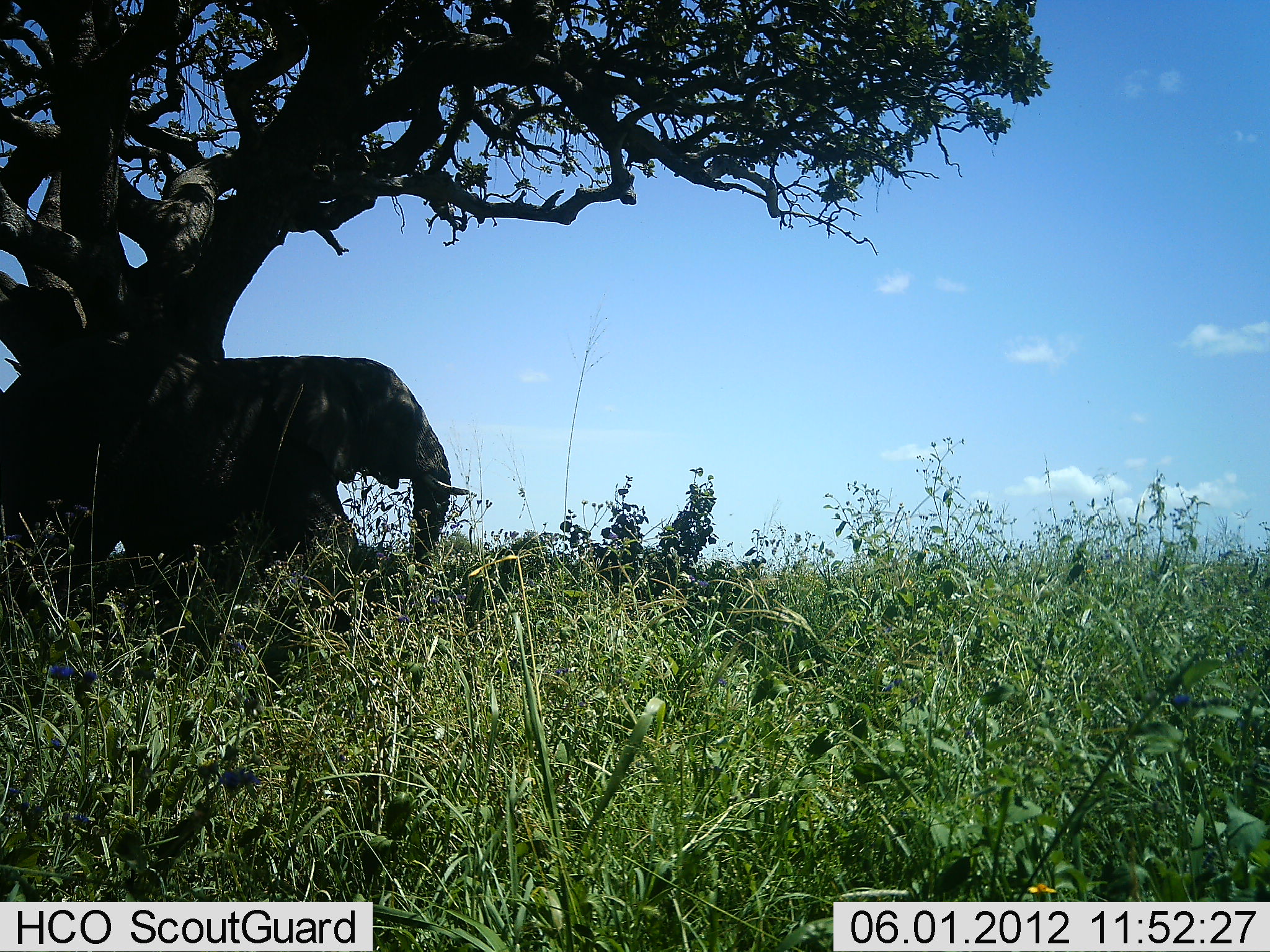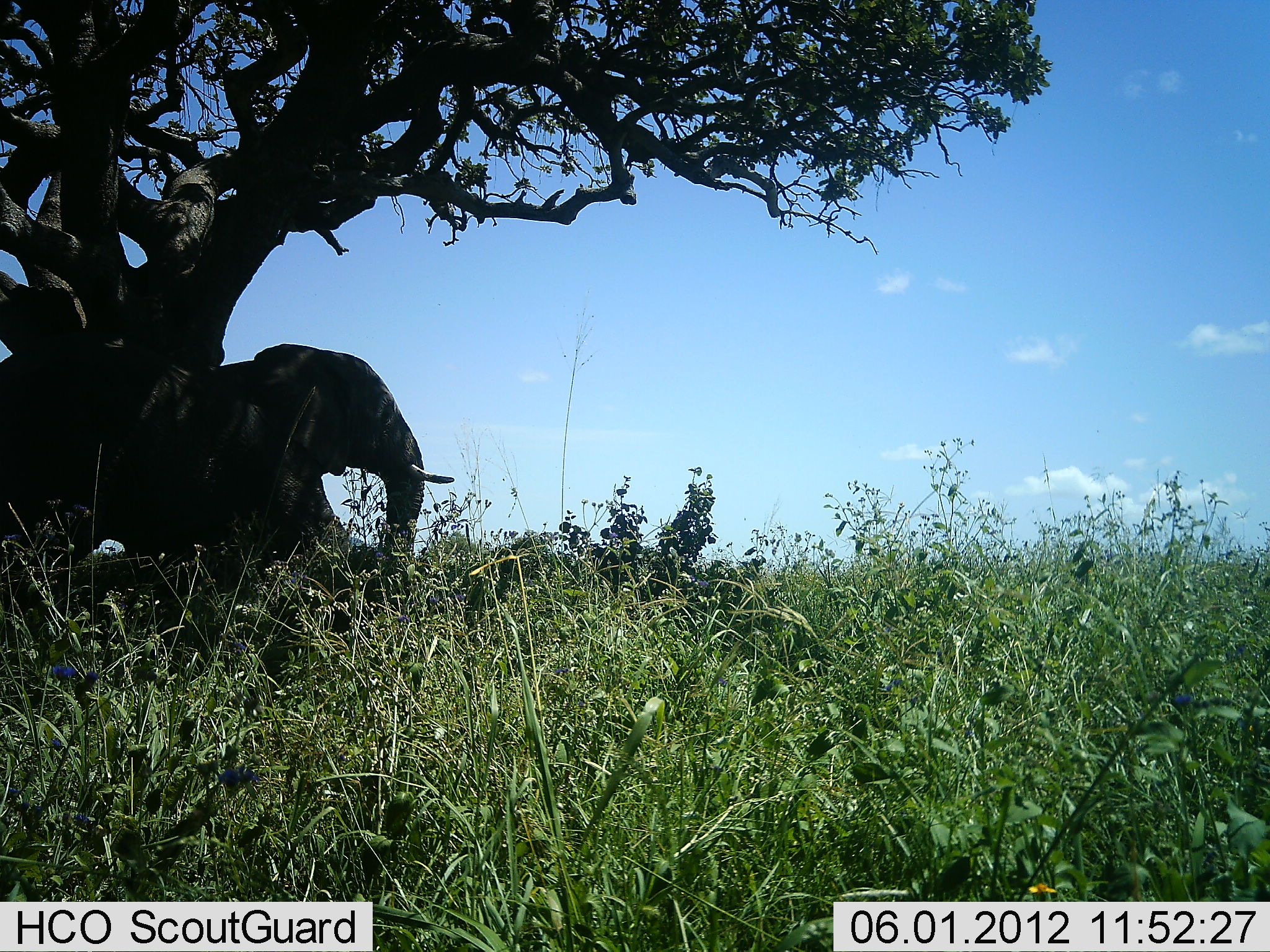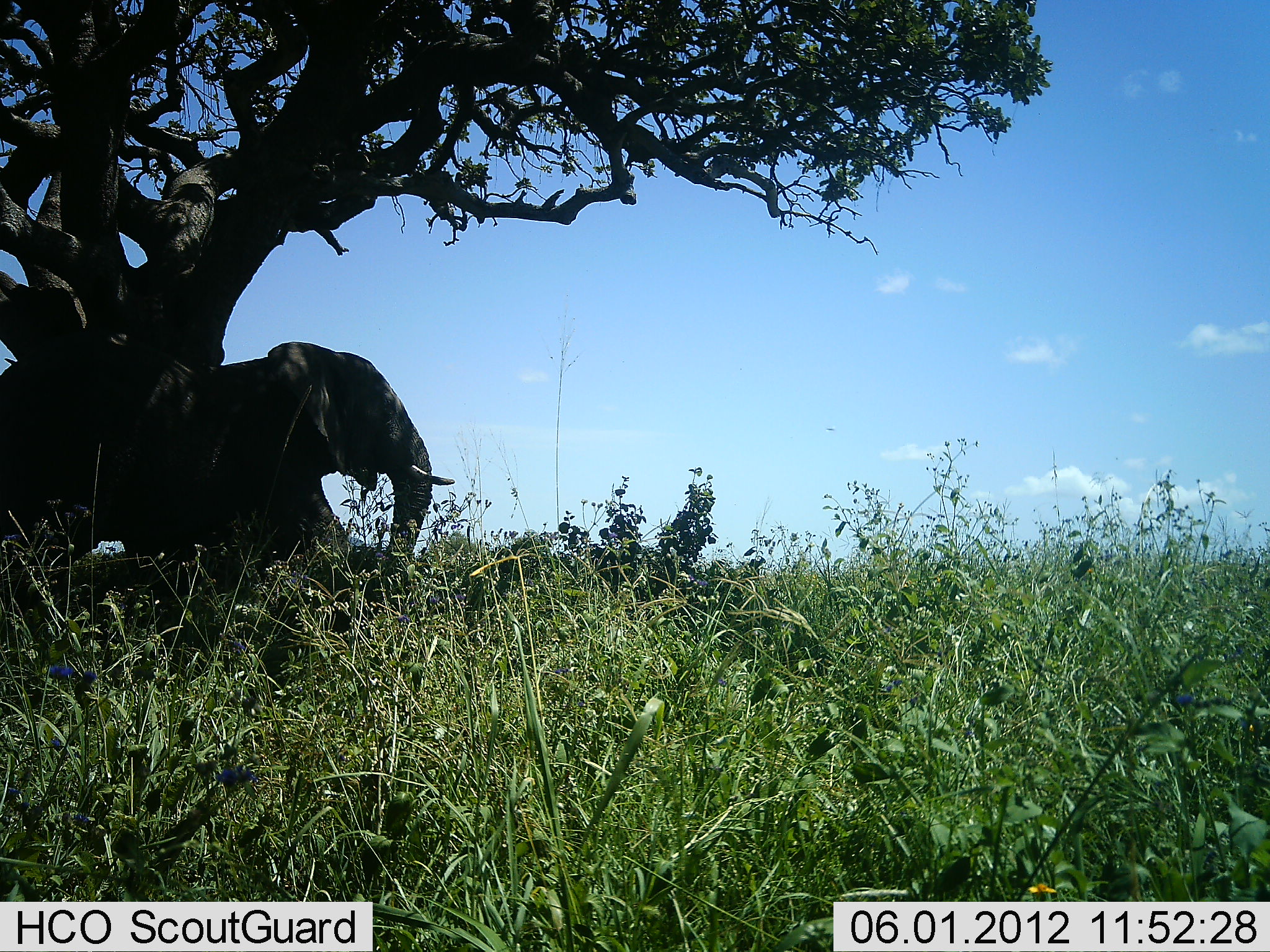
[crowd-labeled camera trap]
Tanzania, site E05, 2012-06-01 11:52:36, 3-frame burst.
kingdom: Animalia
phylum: Chordata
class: Mammalia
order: Proboscidea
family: Elephantidae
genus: Loxodonta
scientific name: Loxodonta africana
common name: african bush elephant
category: elephant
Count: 1.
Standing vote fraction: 60%.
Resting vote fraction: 0%.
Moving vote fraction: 30%.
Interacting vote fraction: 20%.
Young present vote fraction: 0%.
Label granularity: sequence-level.